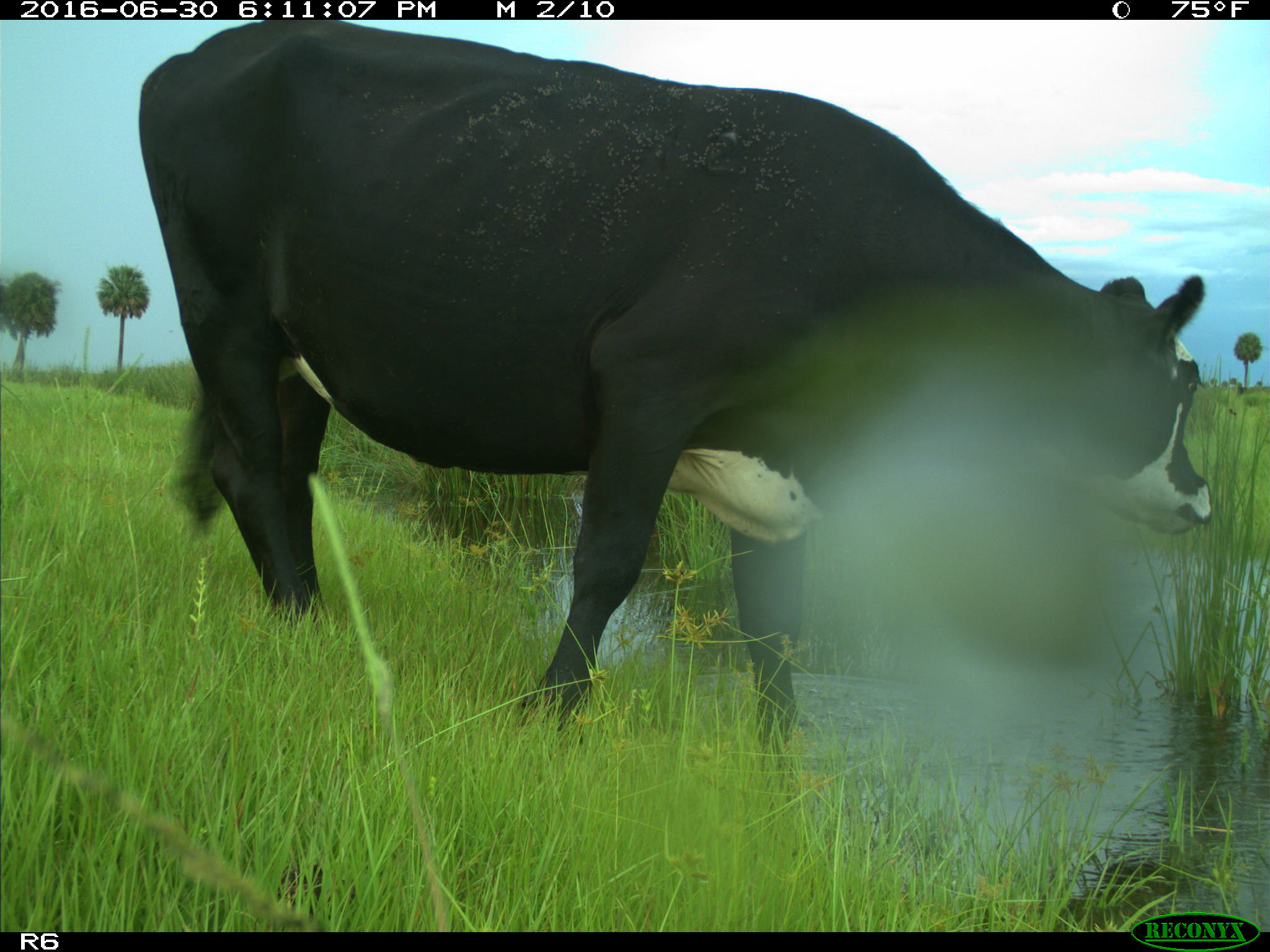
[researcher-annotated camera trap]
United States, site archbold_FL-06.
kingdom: Animalia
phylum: Chordata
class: Mammalia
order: Artiodactyla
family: Bovidae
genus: Bos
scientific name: Bos taurus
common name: domestic cow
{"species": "Bos taurus (domestic cow)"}